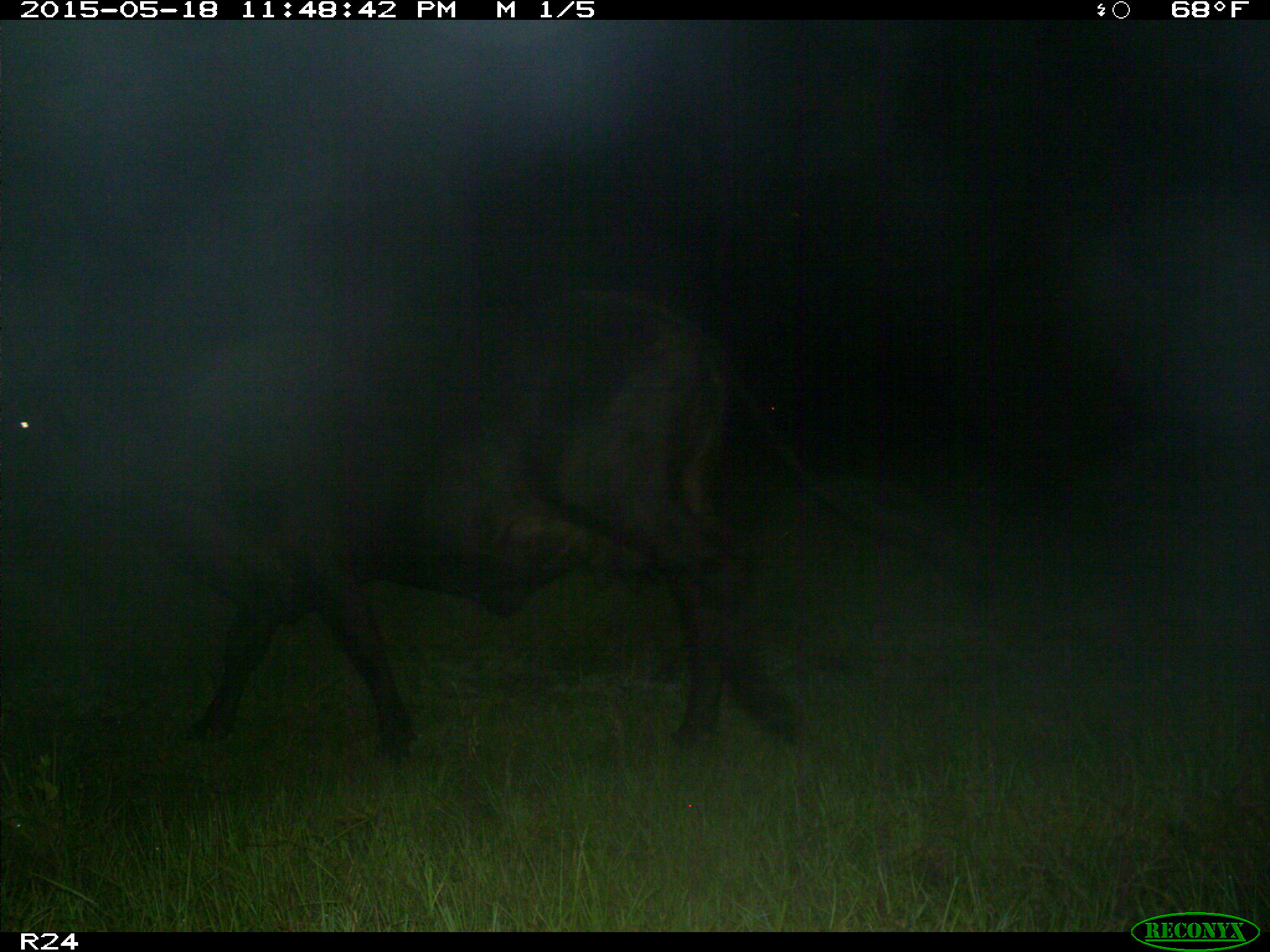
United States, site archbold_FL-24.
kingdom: Animalia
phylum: Chordata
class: Mammalia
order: Artiodactyla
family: Bovidae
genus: Bos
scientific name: Bos taurus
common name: domestic cow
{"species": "Bos taurus (domestic cow)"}